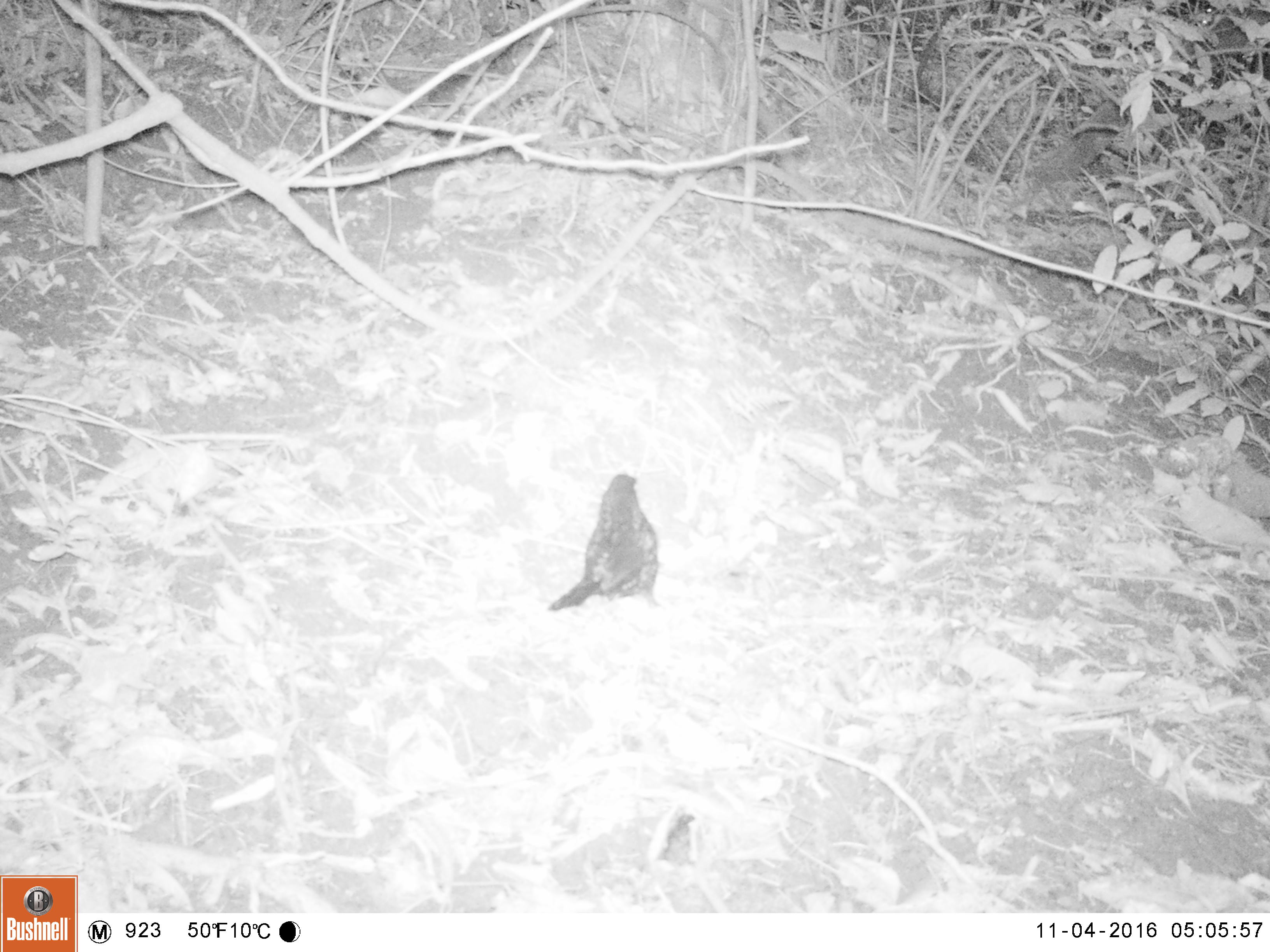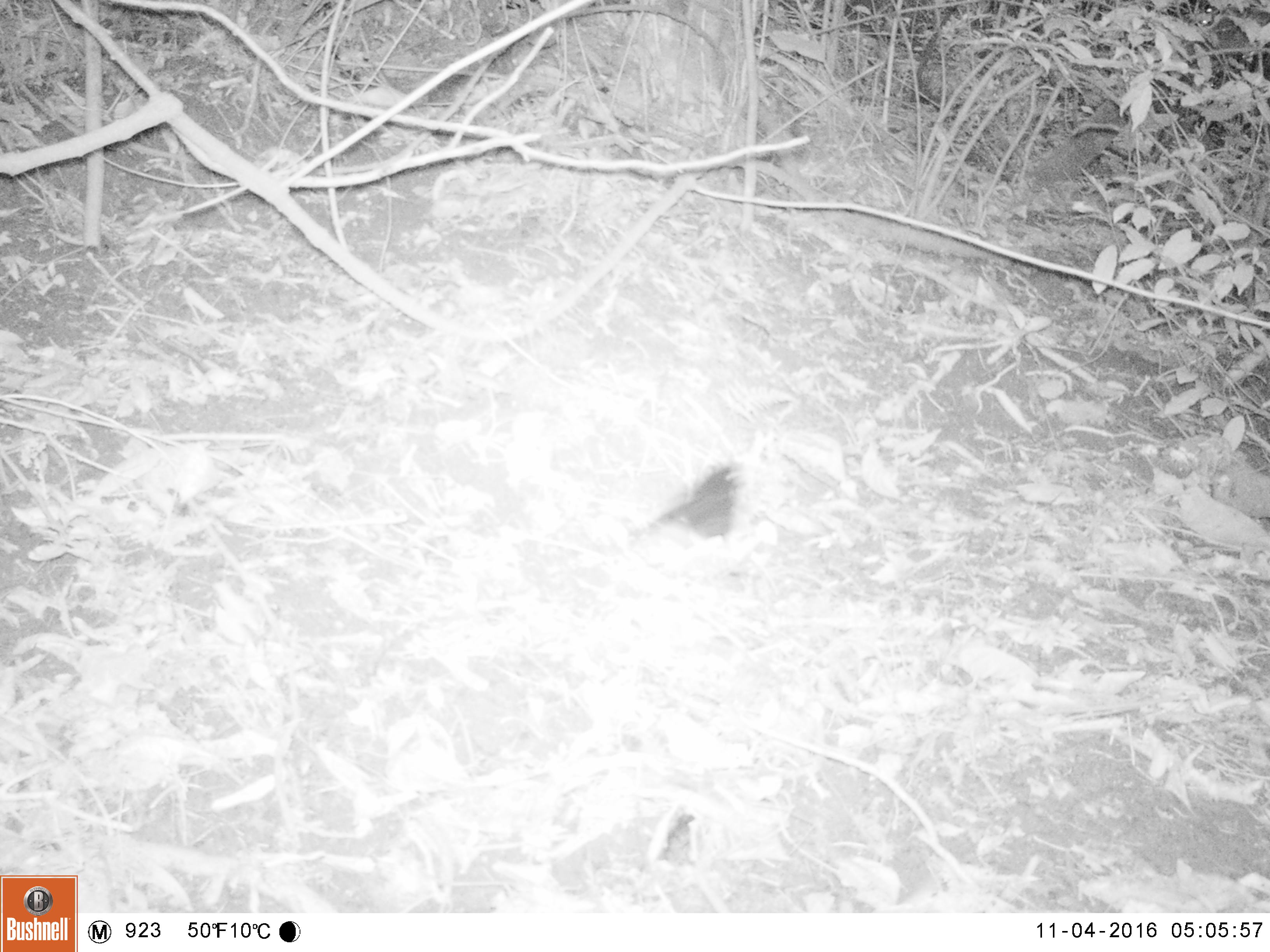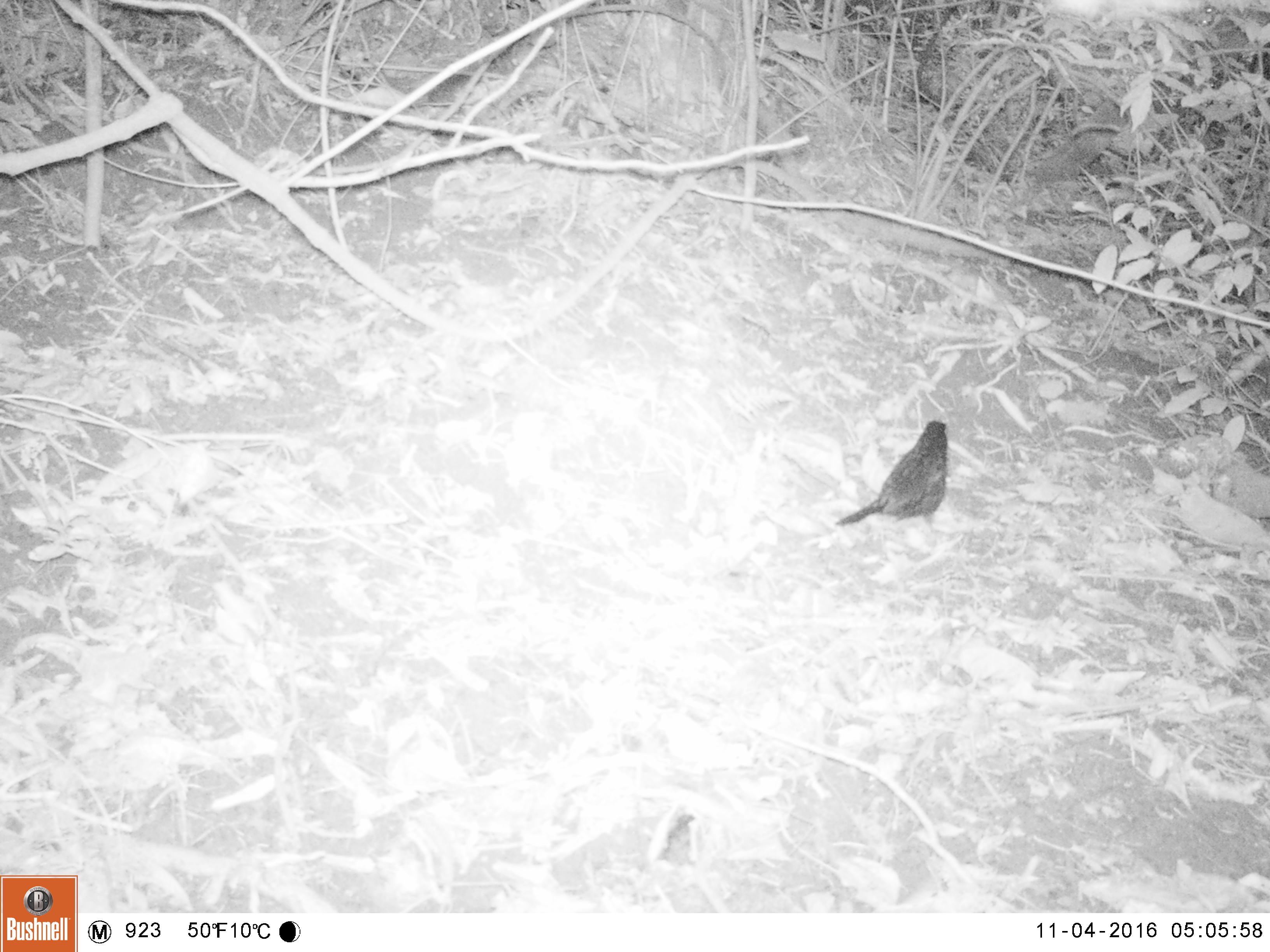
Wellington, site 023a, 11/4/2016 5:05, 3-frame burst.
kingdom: Animalia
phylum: Chordata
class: Aves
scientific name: Aves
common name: bird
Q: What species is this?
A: Bird (Aves).